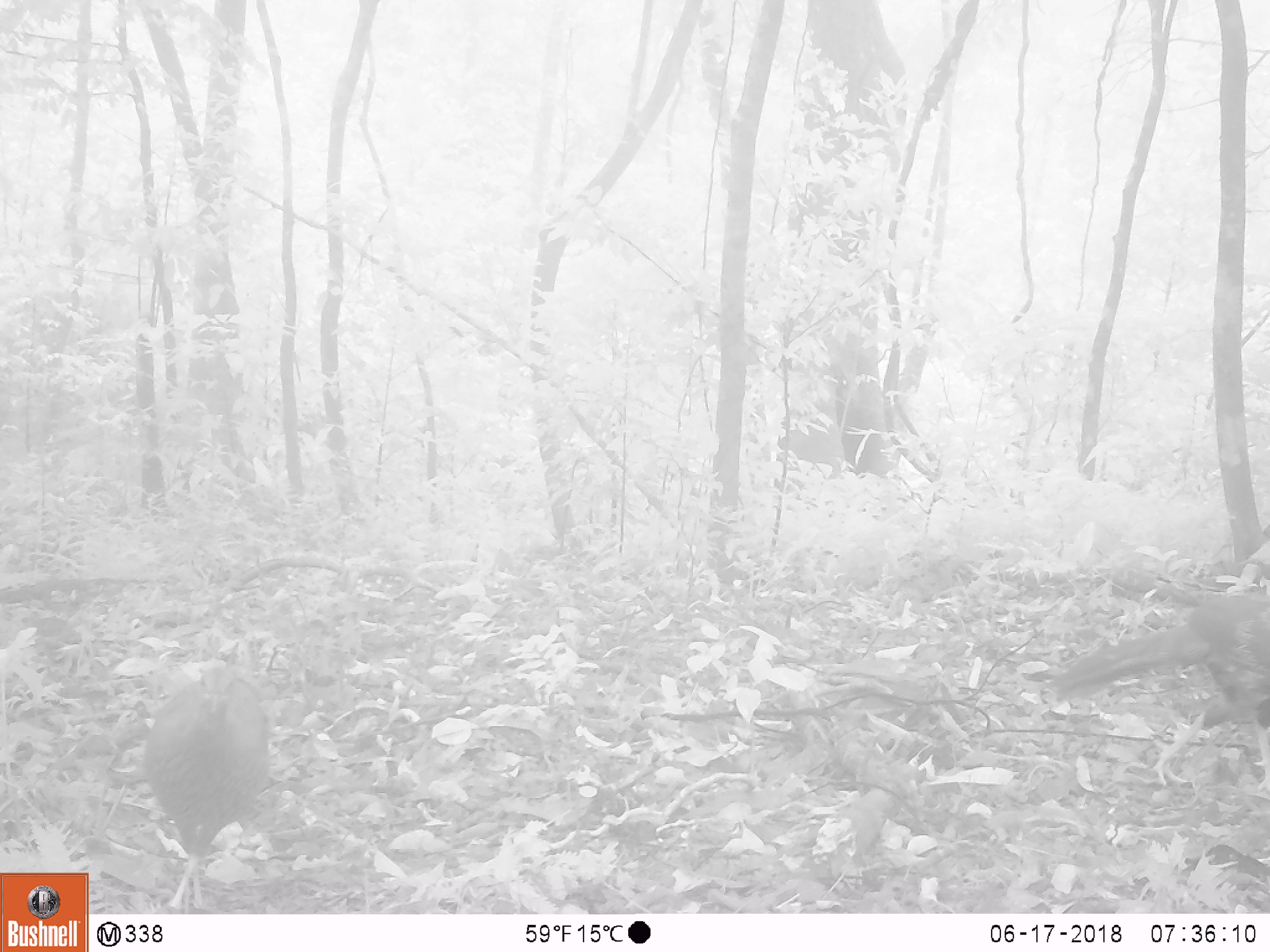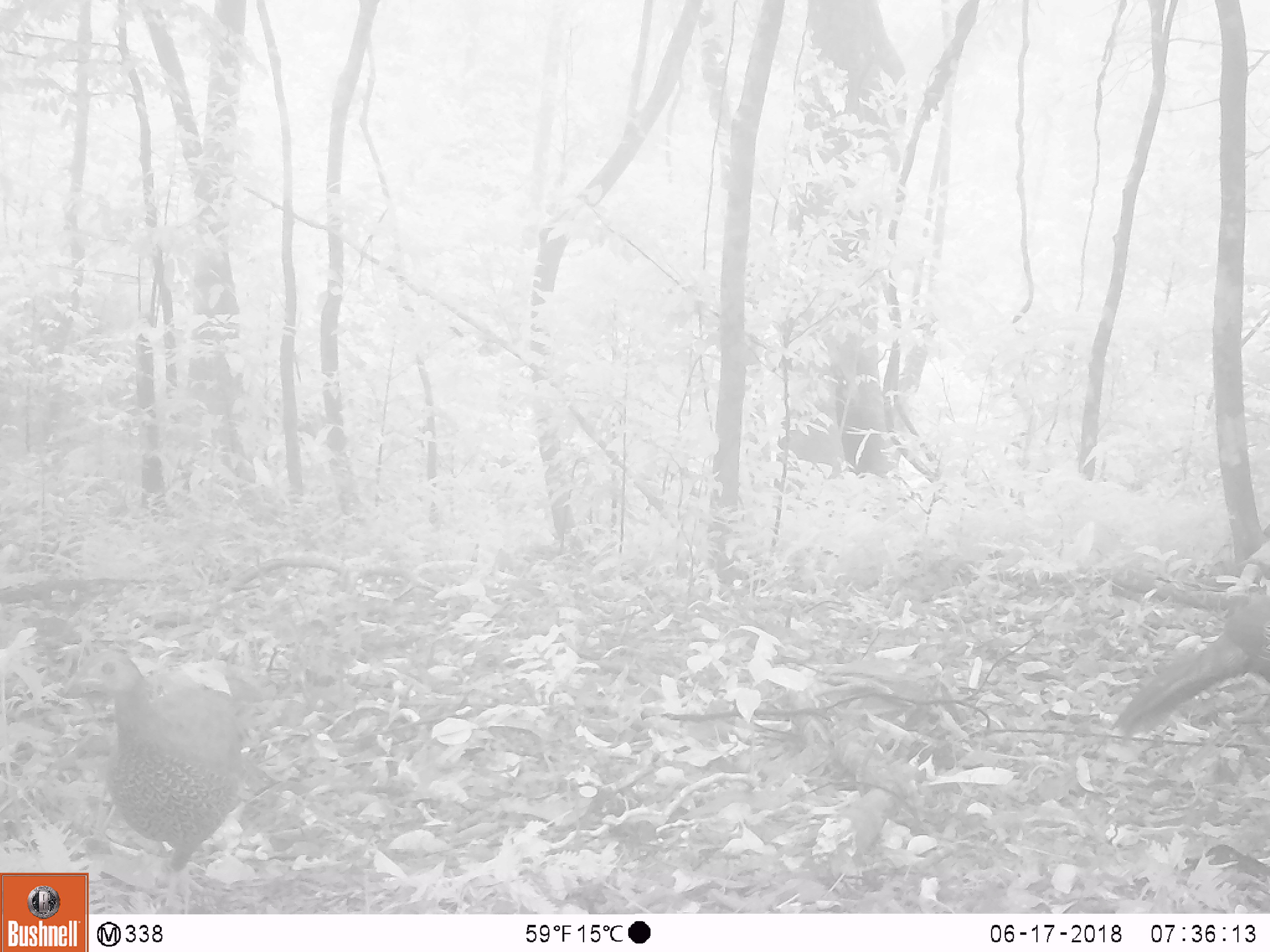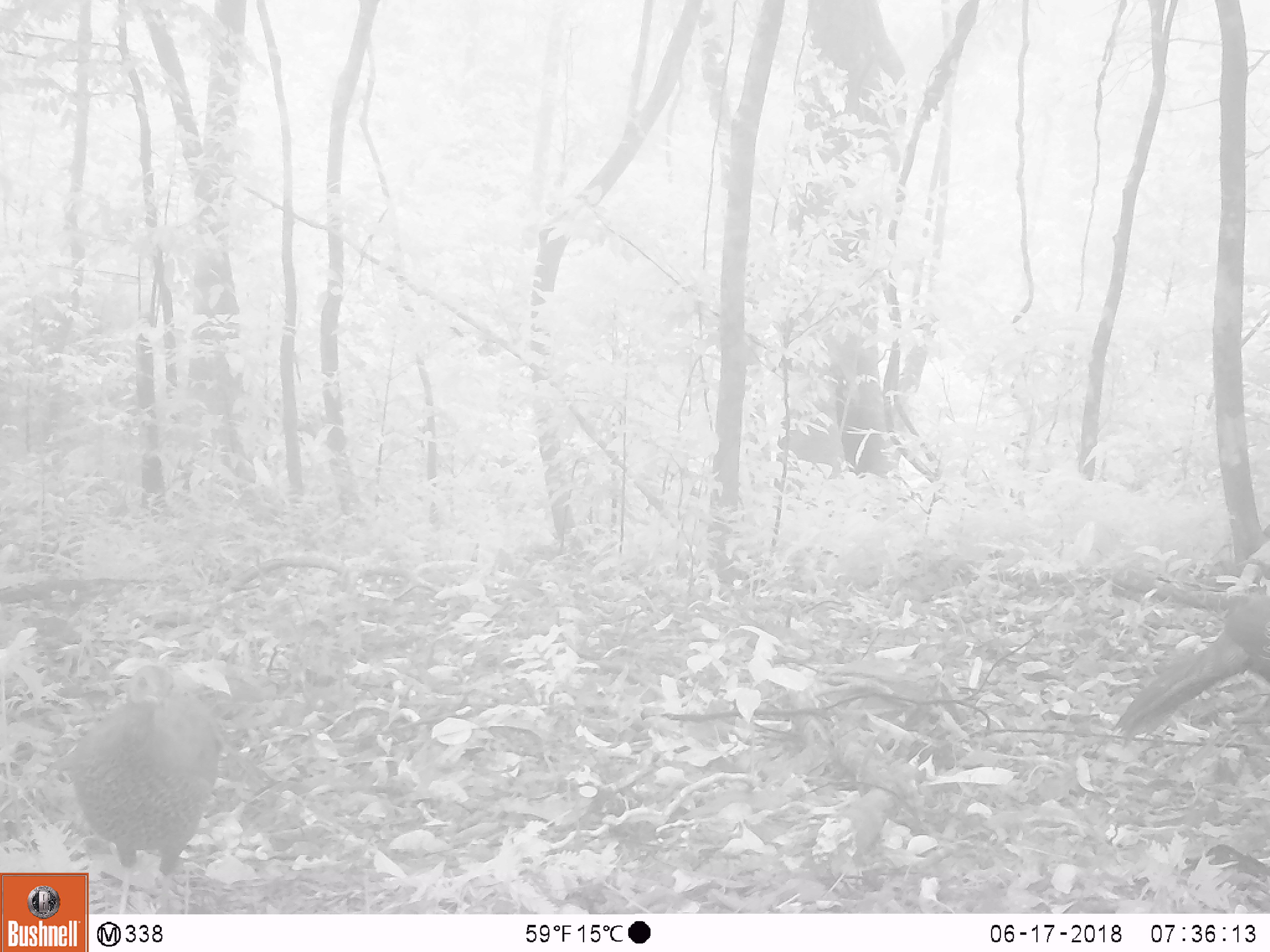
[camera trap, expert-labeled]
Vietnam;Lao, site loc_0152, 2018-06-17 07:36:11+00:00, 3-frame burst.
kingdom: Animalia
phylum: Chordata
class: Aves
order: Galliformes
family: Phasianidae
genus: Lophura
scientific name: Lophura nycthemera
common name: silver pheasant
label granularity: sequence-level